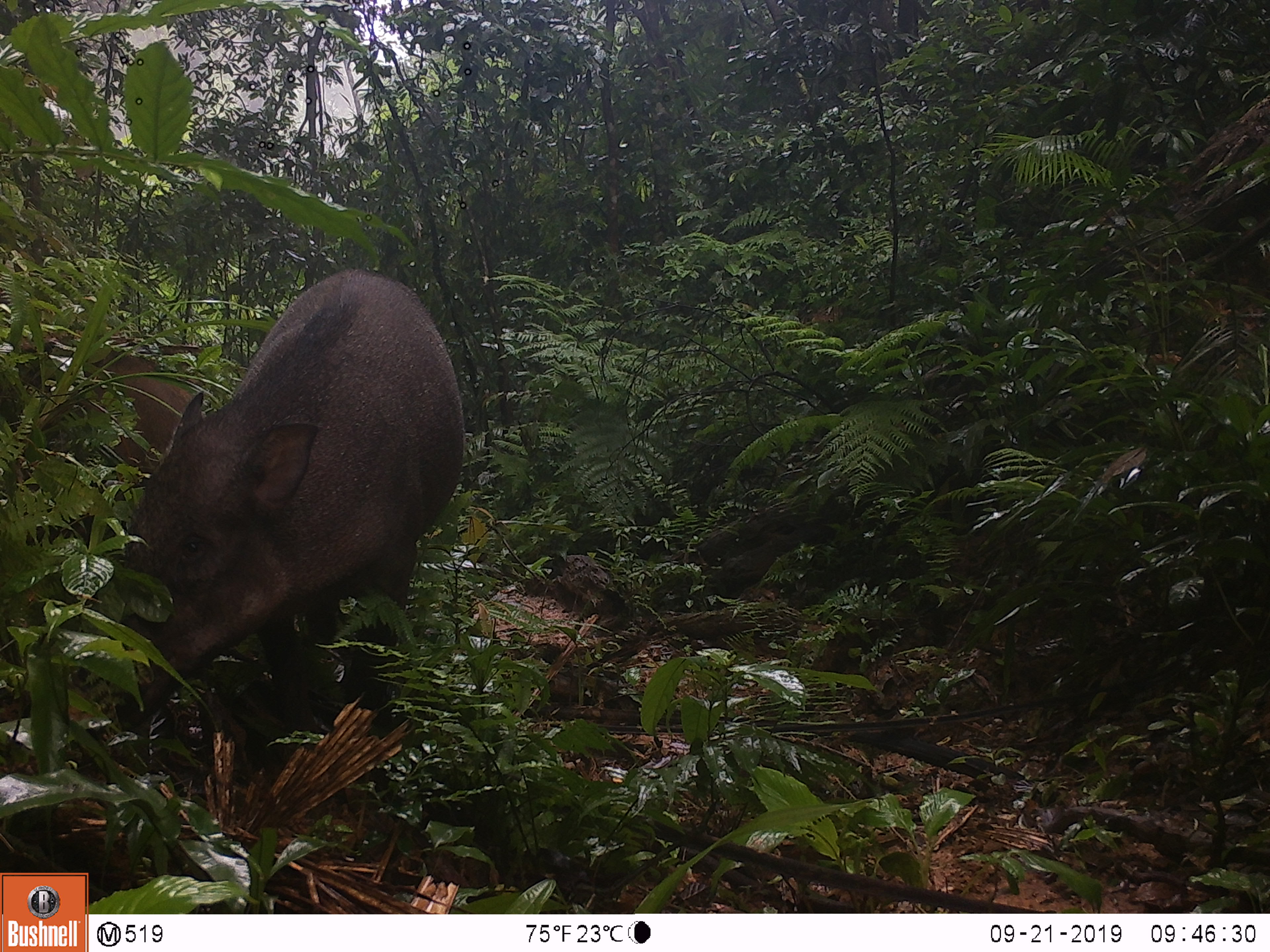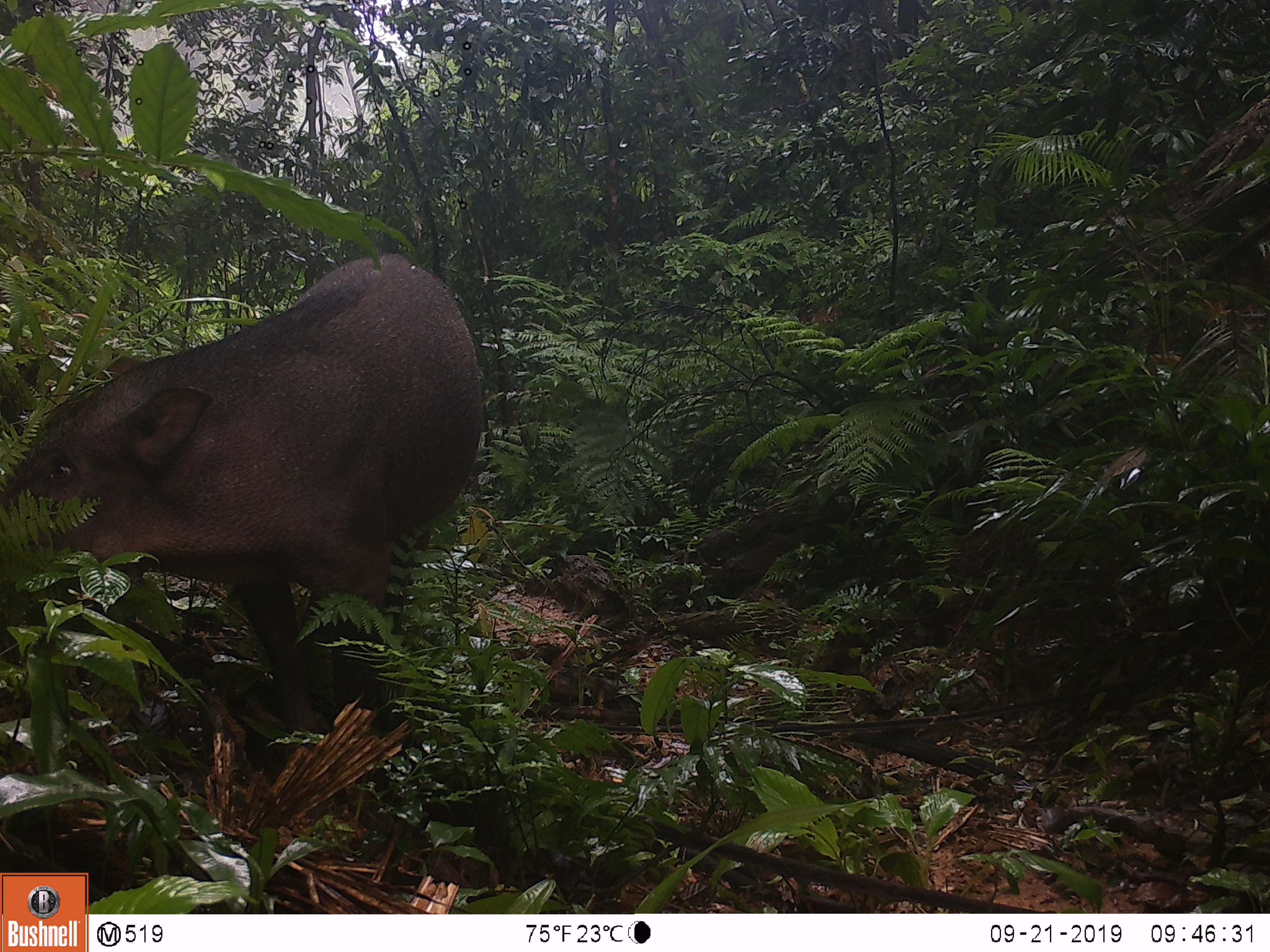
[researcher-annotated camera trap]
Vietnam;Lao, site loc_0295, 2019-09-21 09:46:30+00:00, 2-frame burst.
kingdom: Animalia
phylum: Chordata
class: Mammalia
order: Artiodactyla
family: Suidae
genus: Sus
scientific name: Sus scrofa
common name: eurasian wild pig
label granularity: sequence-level